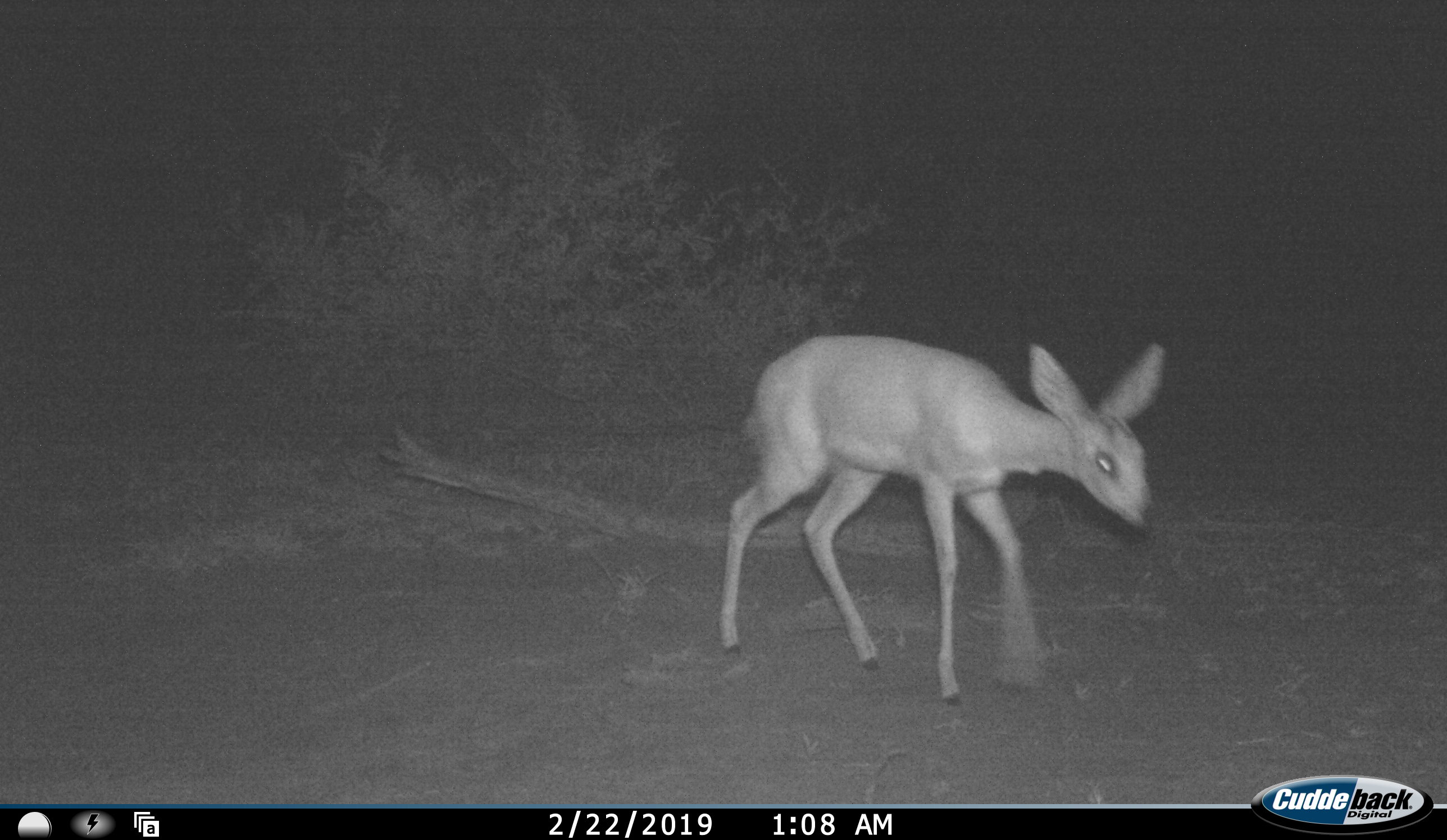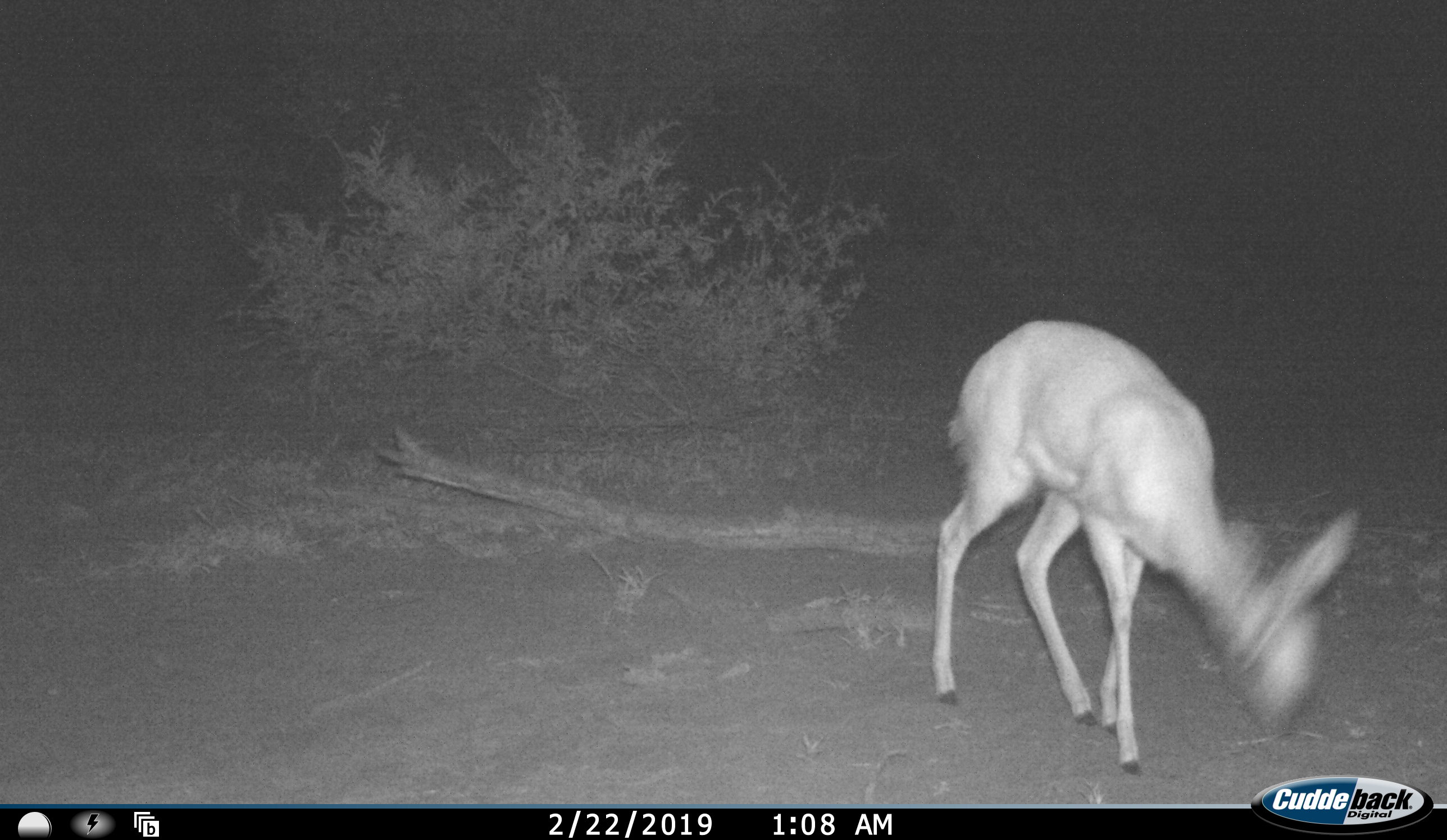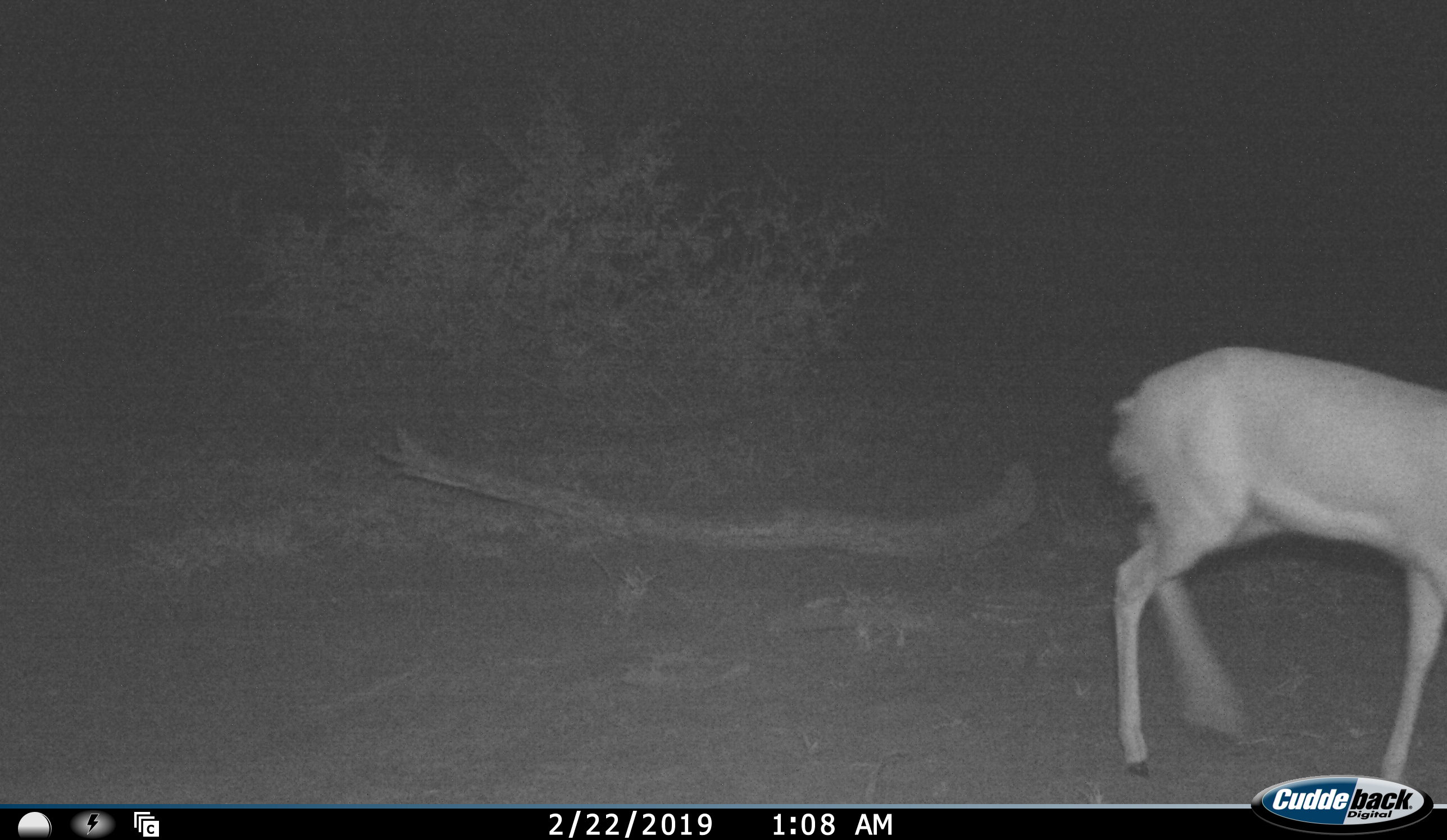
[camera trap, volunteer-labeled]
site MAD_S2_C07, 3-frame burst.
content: unidentified animal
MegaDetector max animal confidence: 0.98